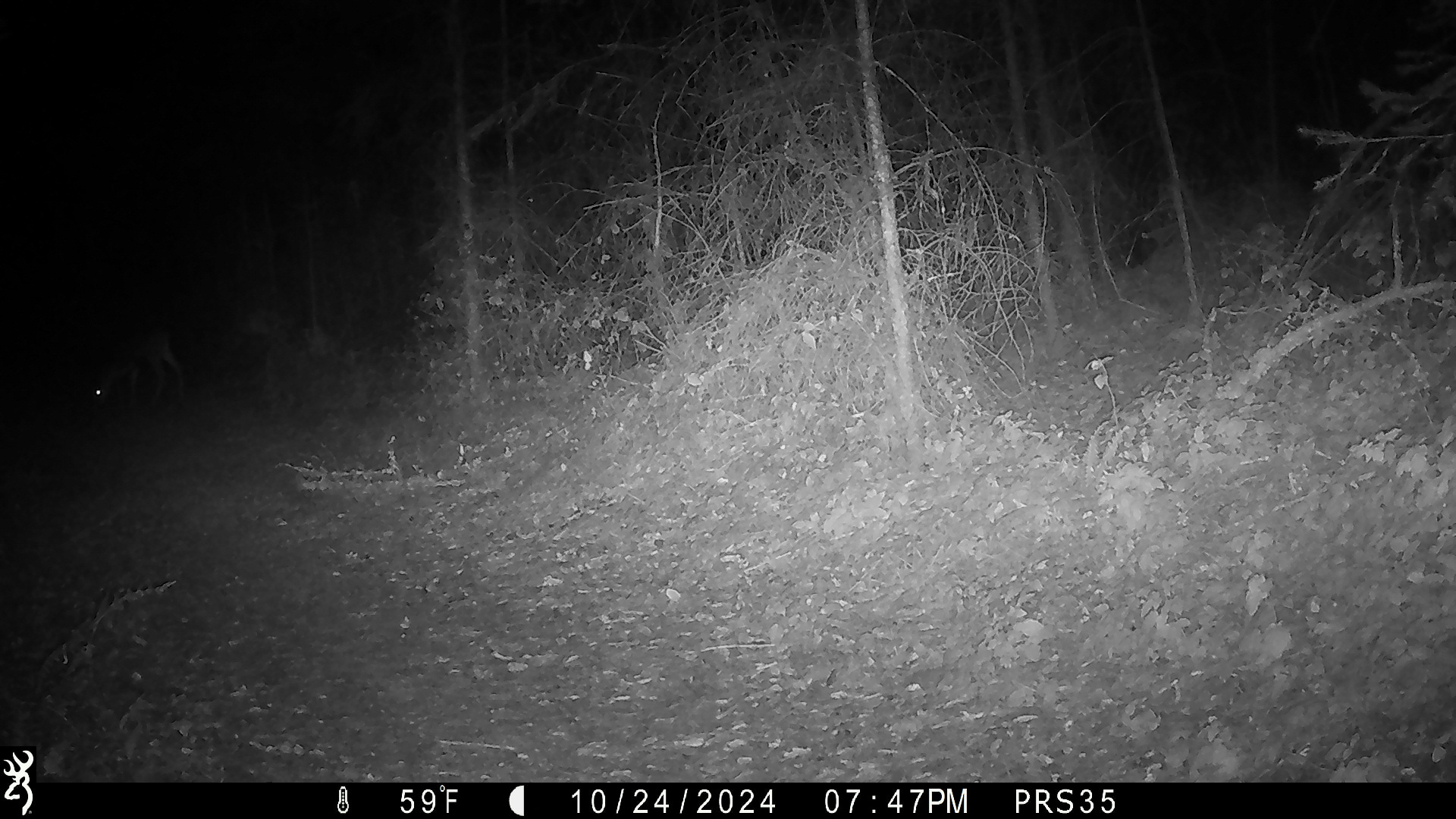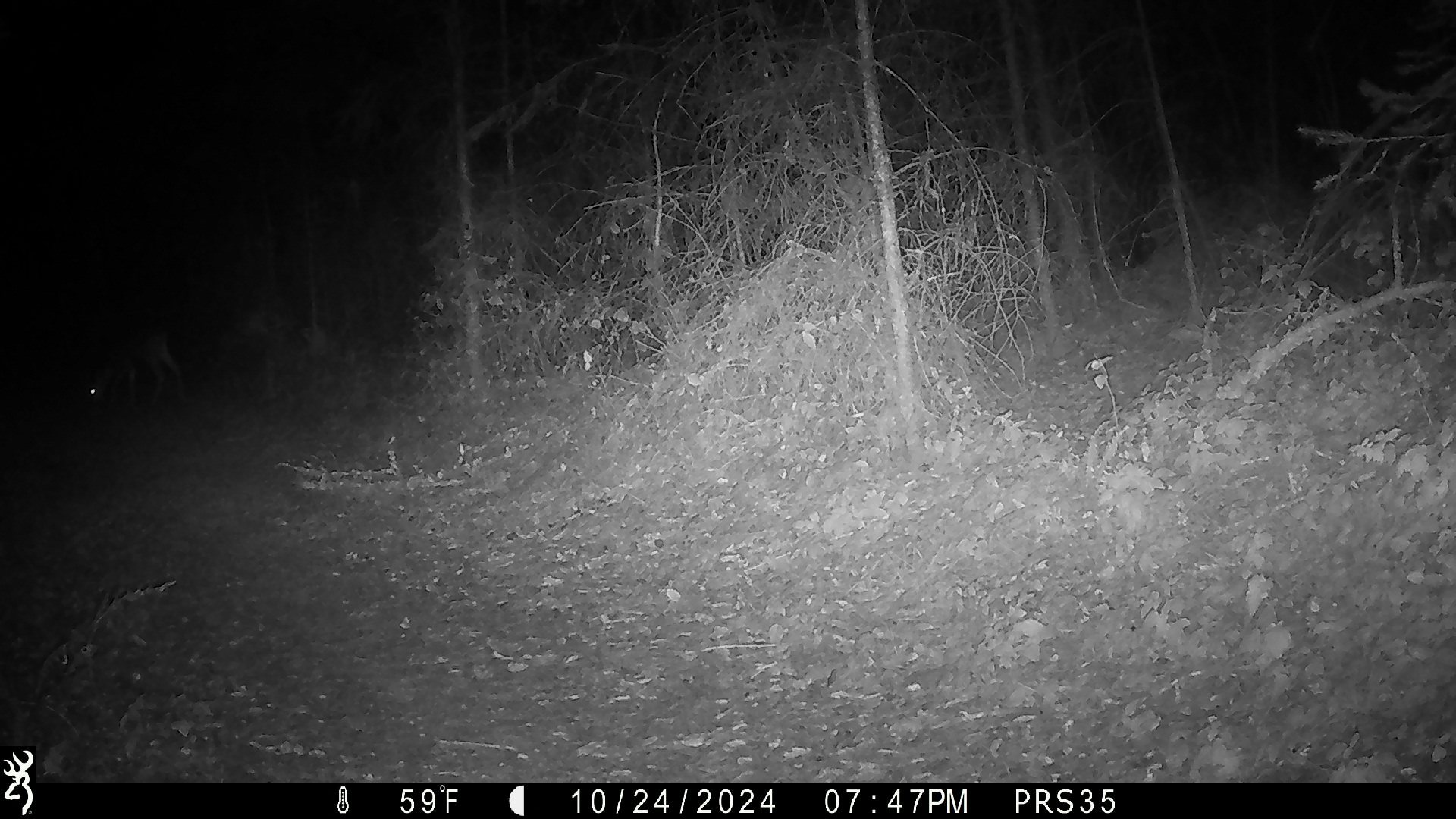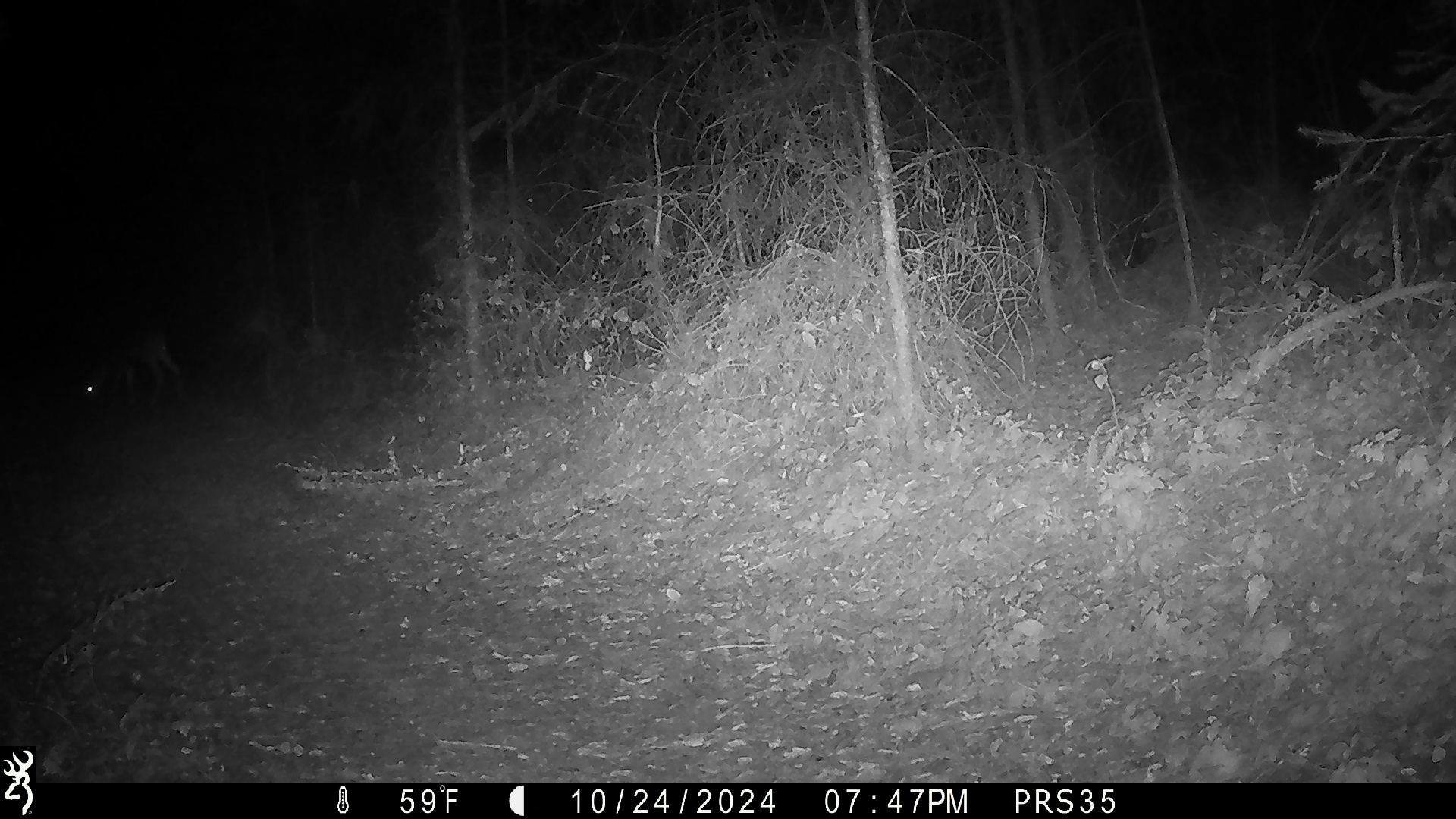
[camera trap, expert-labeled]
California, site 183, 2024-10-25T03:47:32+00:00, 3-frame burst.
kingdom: Animalia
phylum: Chordata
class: Mammalia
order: Artiodactyla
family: Cervidae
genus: Odocoileus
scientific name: Odocoileus hemionus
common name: mule deer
Mule deer (Odocoileus hemionus).